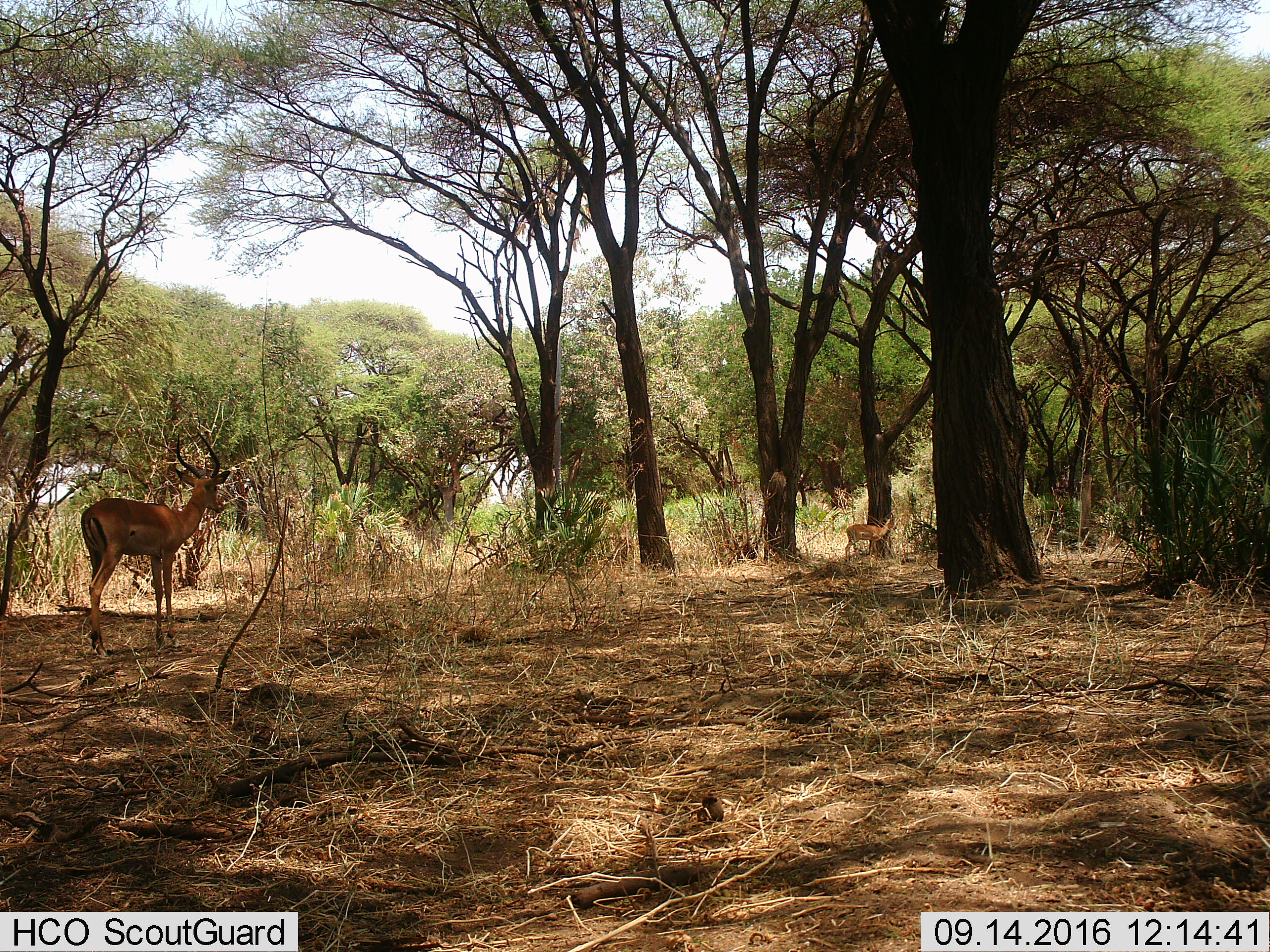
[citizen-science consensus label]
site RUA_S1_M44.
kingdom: Animalia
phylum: Chordata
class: Mammalia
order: Artiodactyla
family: Bovidae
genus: Aepyceros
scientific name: Aepyceros melampus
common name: impala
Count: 2.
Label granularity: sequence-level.